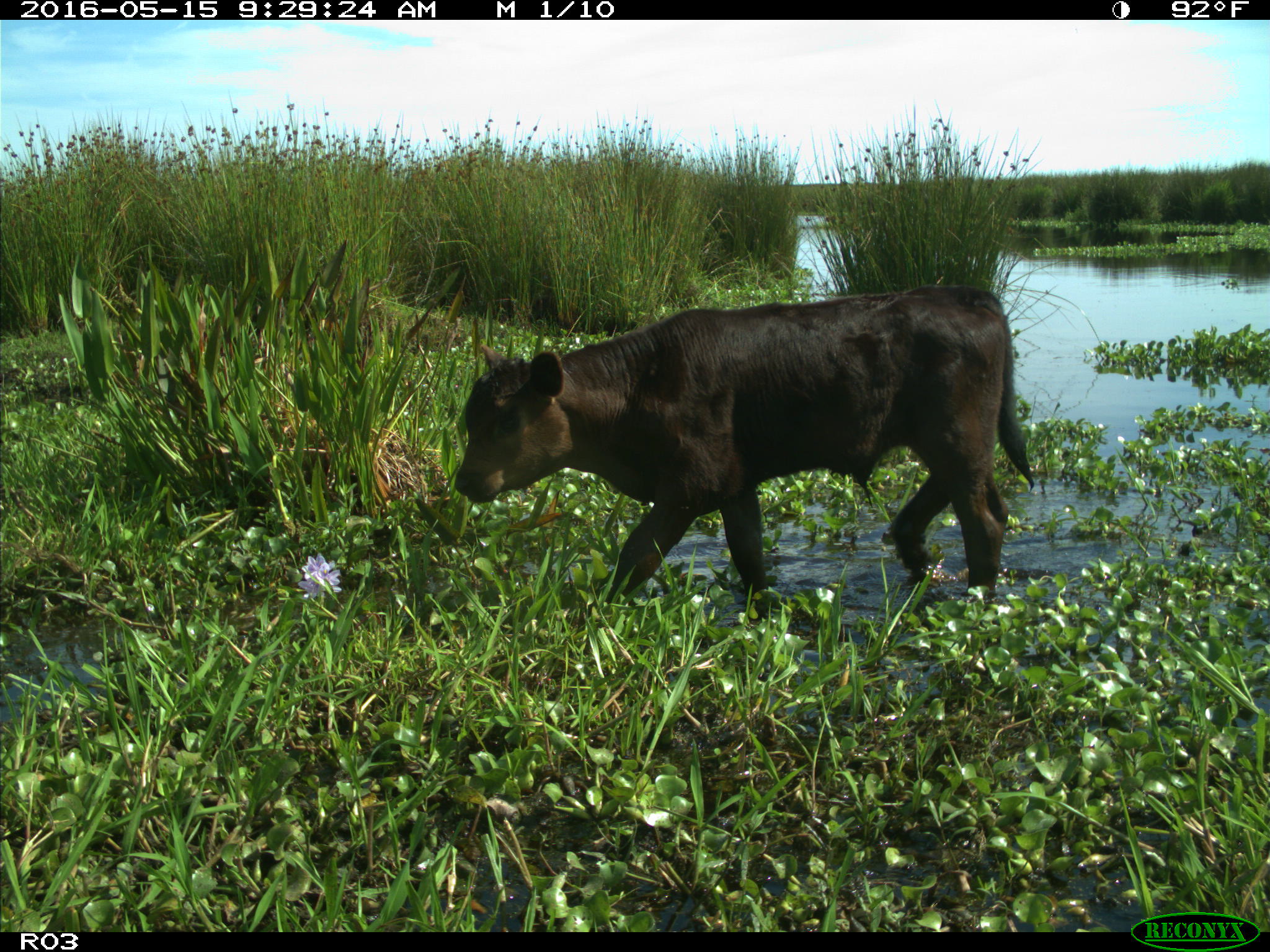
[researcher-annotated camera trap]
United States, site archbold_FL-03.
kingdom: Animalia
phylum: Chordata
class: Mammalia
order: Artiodactyla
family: Bovidae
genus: Bos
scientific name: Bos taurus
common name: domestic cow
Bos taurus (domestic cow).